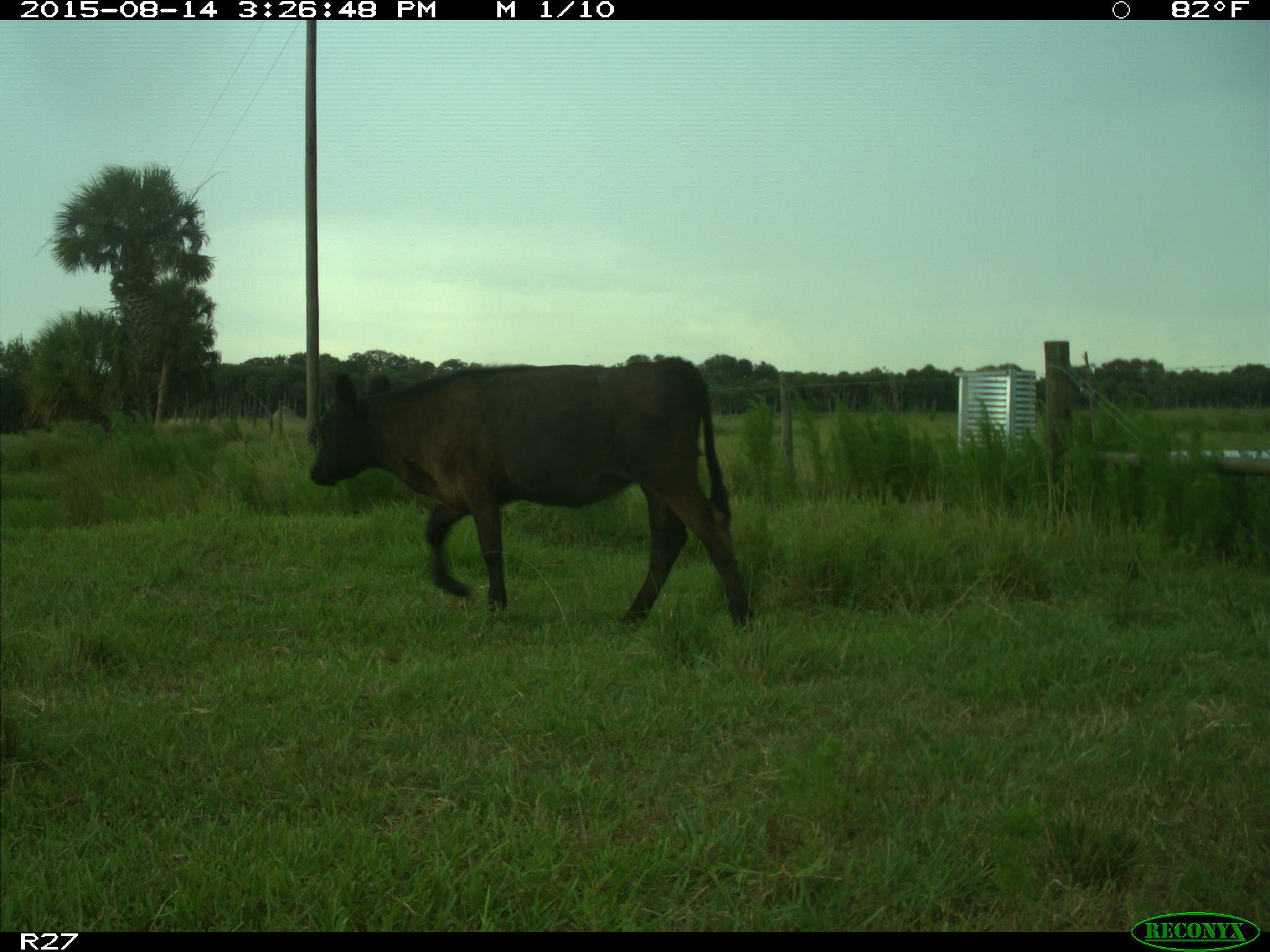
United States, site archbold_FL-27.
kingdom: Animalia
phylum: Chordata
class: Mammalia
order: Artiodactyla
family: Bovidae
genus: Bos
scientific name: Bos taurus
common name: domestic cow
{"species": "Bos taurus (domestic cow)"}